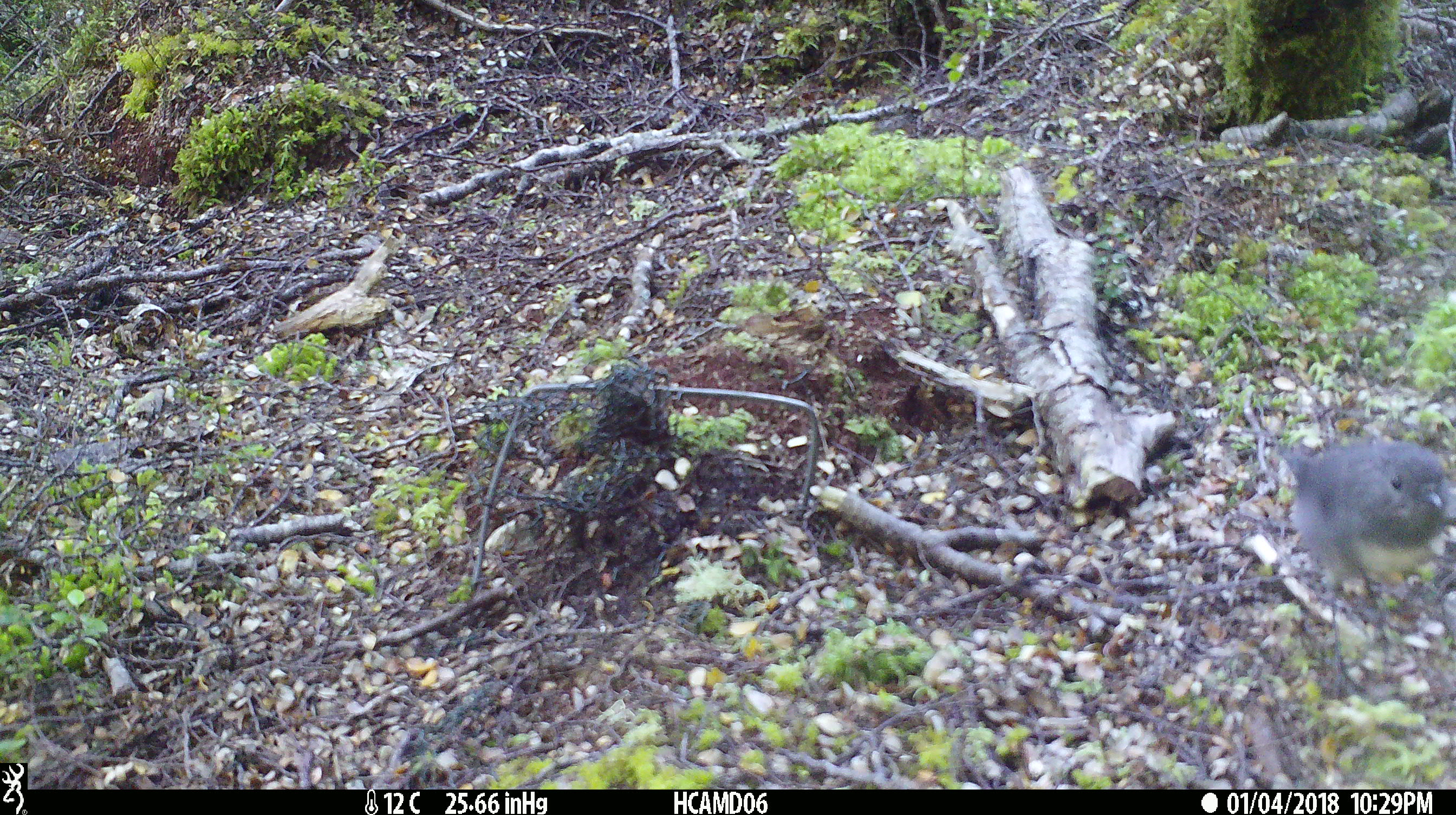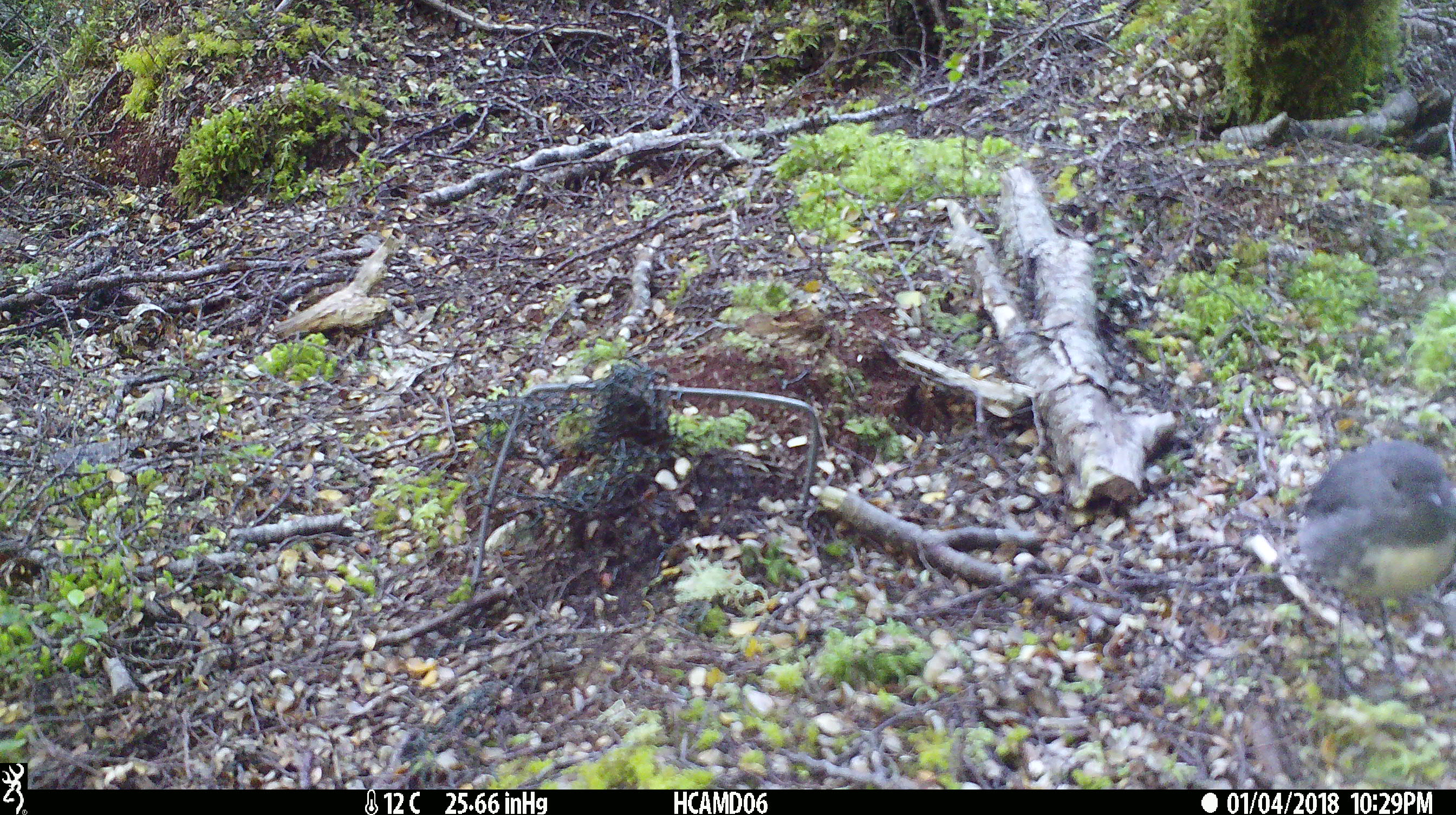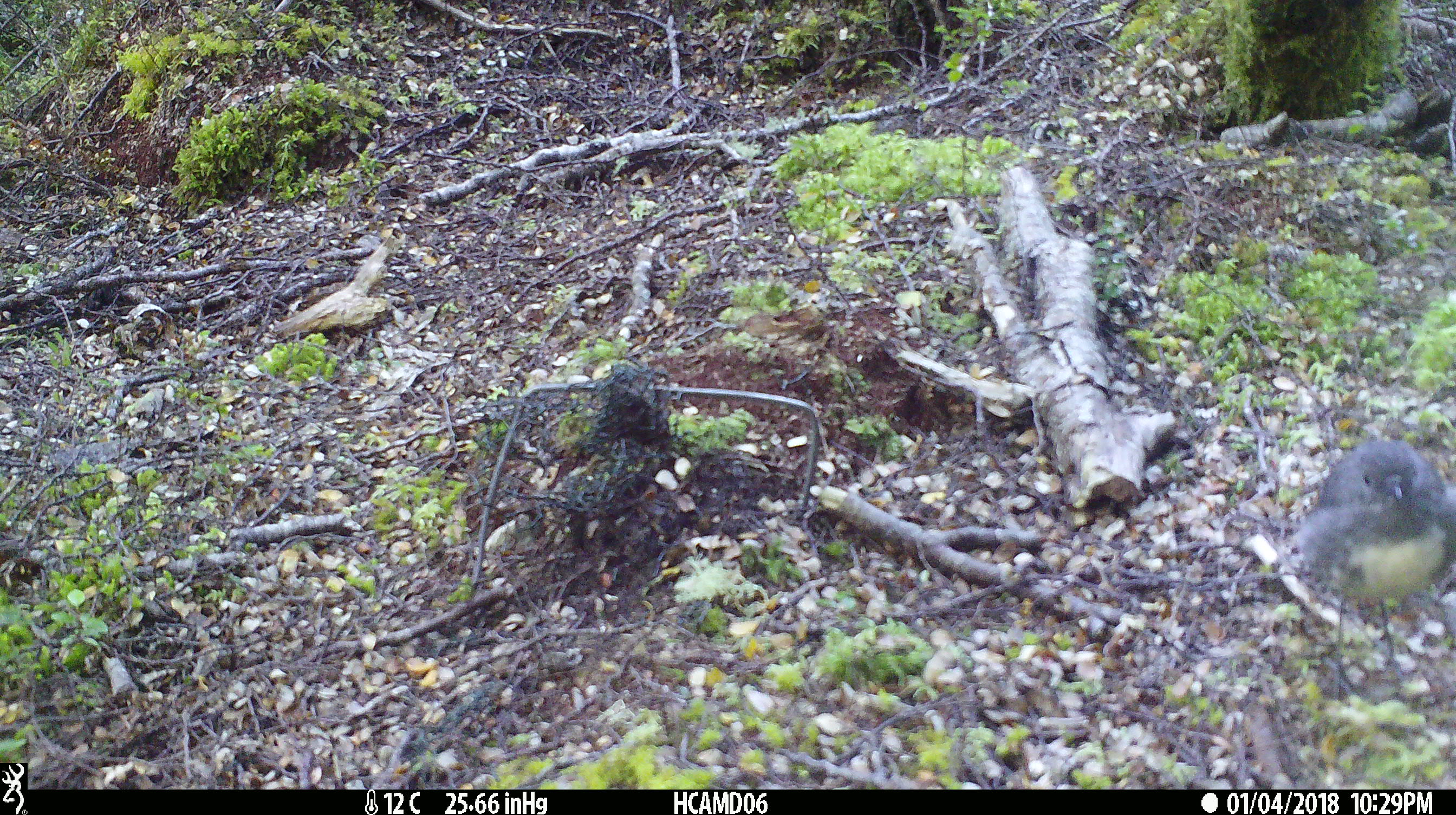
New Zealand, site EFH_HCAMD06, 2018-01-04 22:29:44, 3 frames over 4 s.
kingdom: Animalia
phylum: Chordata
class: Aves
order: Passeriformes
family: Petroicidae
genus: Petroica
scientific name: Petroica australis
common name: new zealand robin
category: robin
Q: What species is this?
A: Robin (new zealand robin) (Petroica australis).